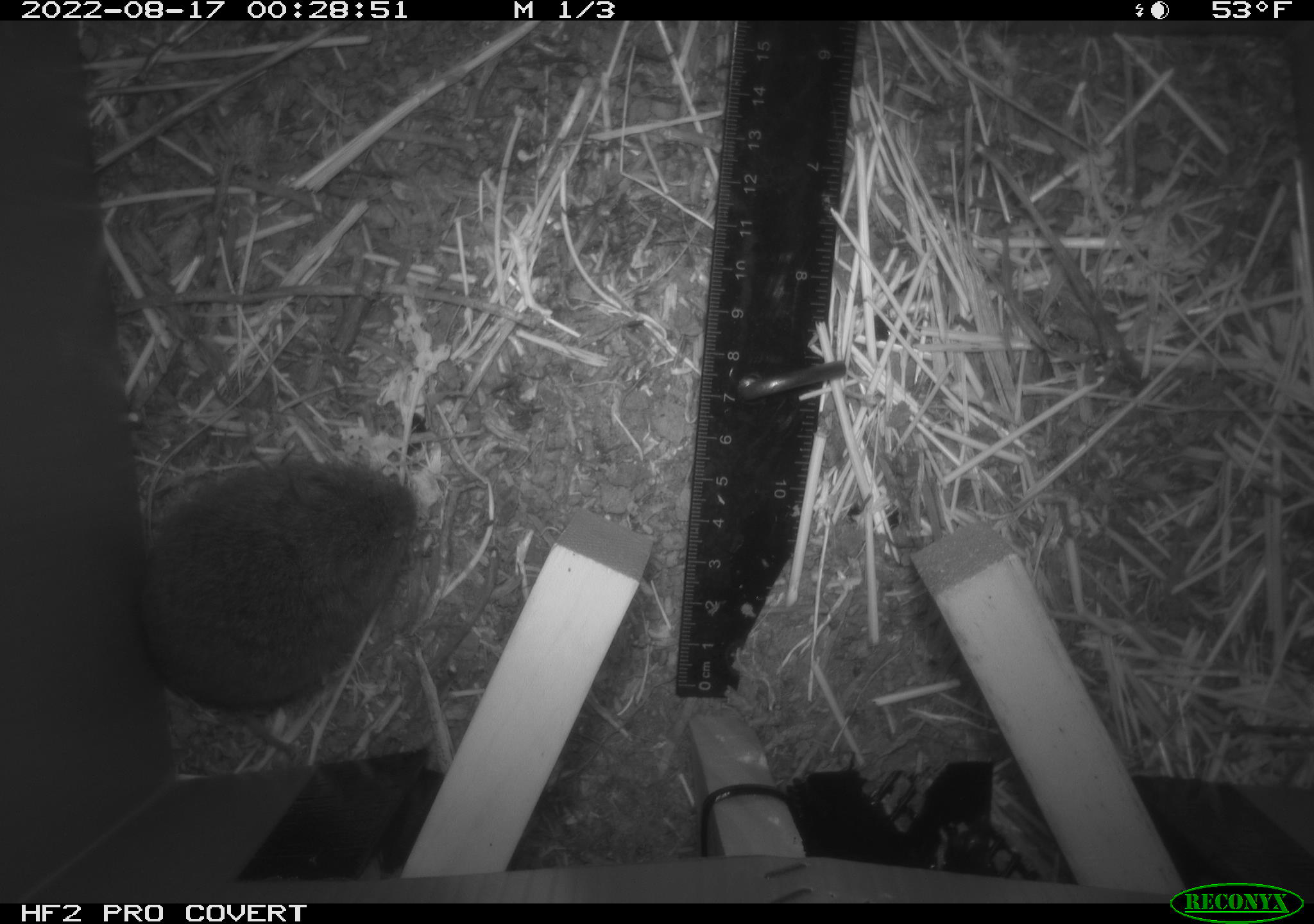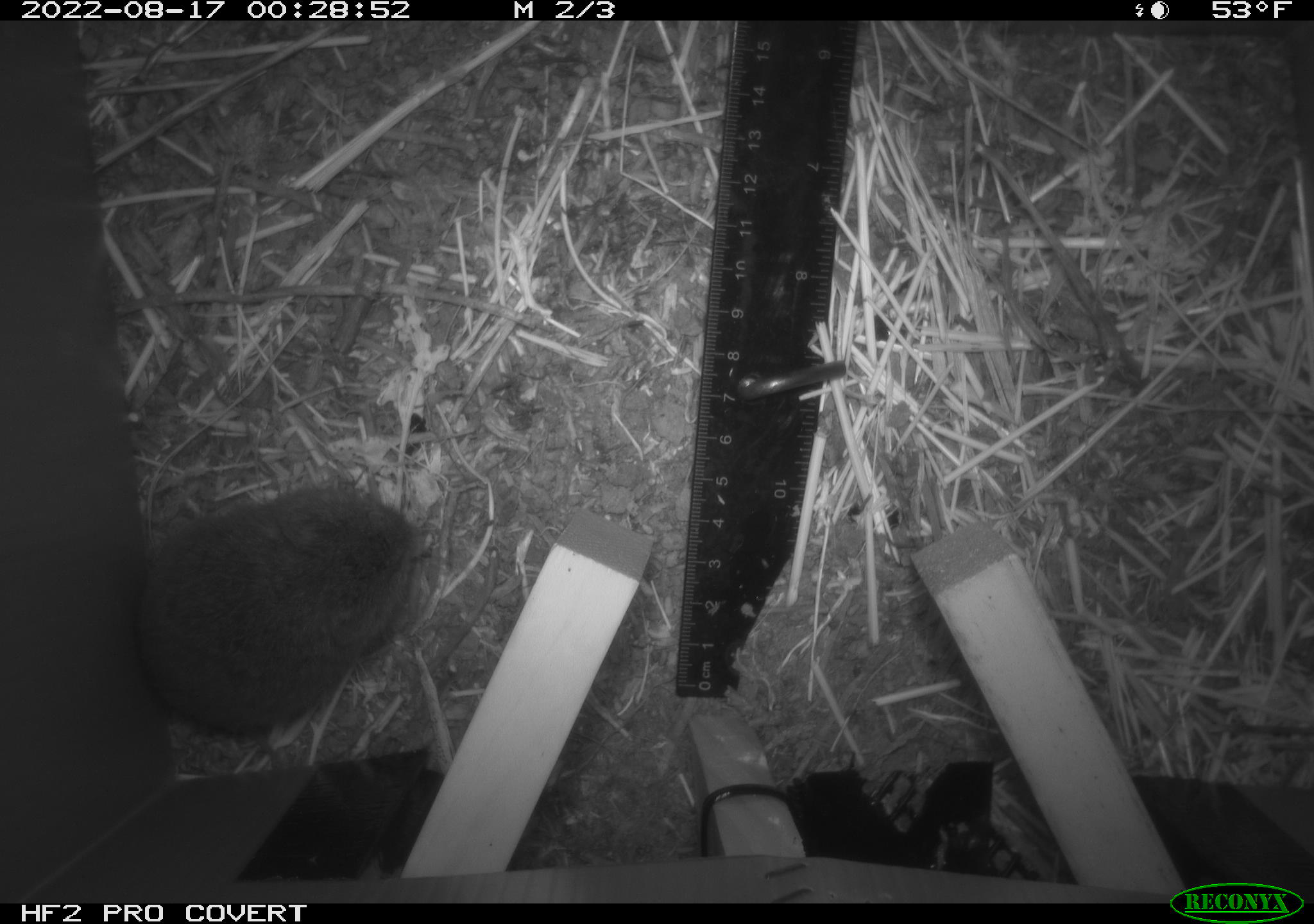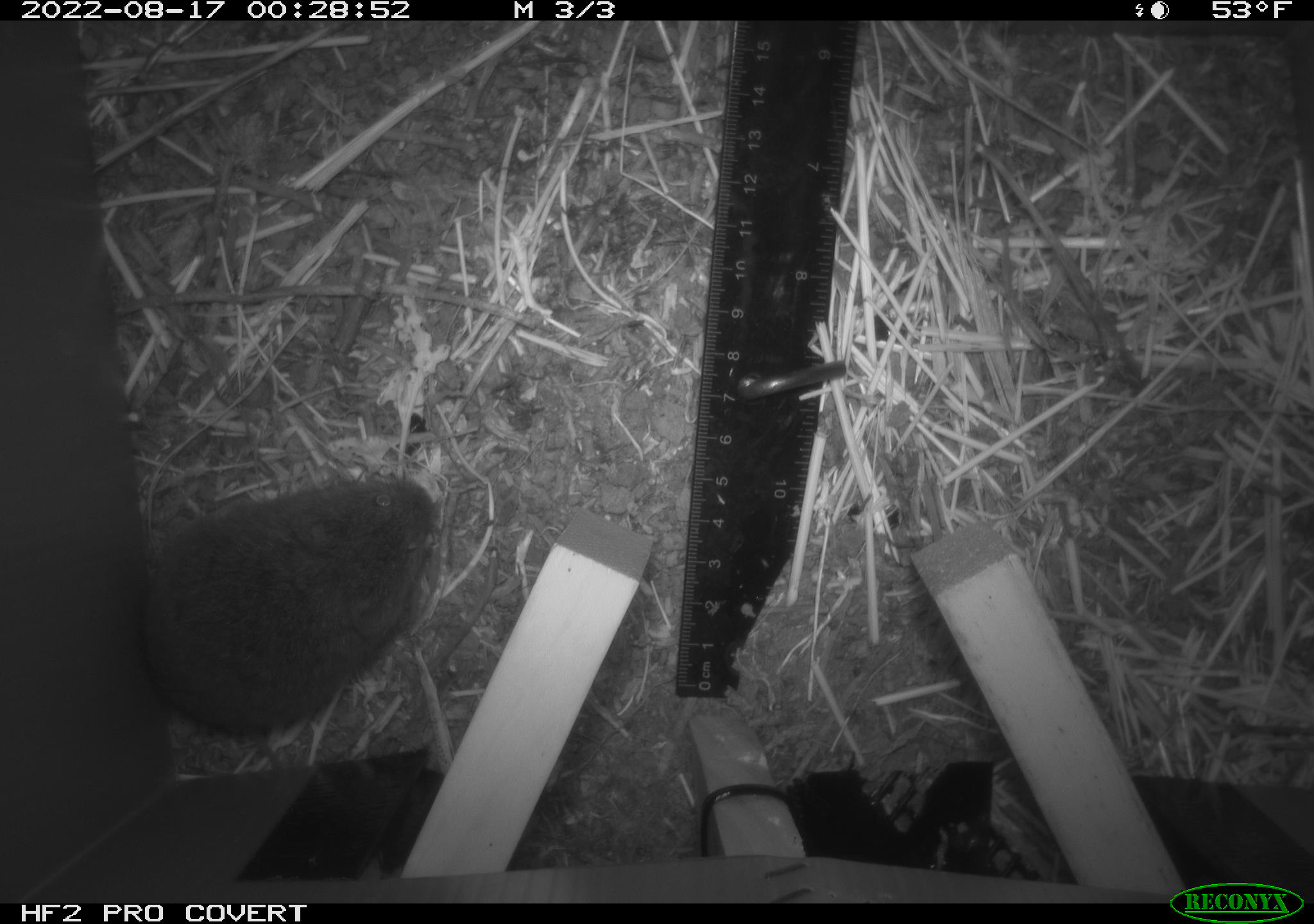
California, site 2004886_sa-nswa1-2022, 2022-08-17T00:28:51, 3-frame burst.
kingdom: Animalia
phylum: Chordata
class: Mammalia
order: Rodentia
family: Cricetidae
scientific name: Cricetidae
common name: hamsters, voles, lemmings, and allies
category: cricetidae family